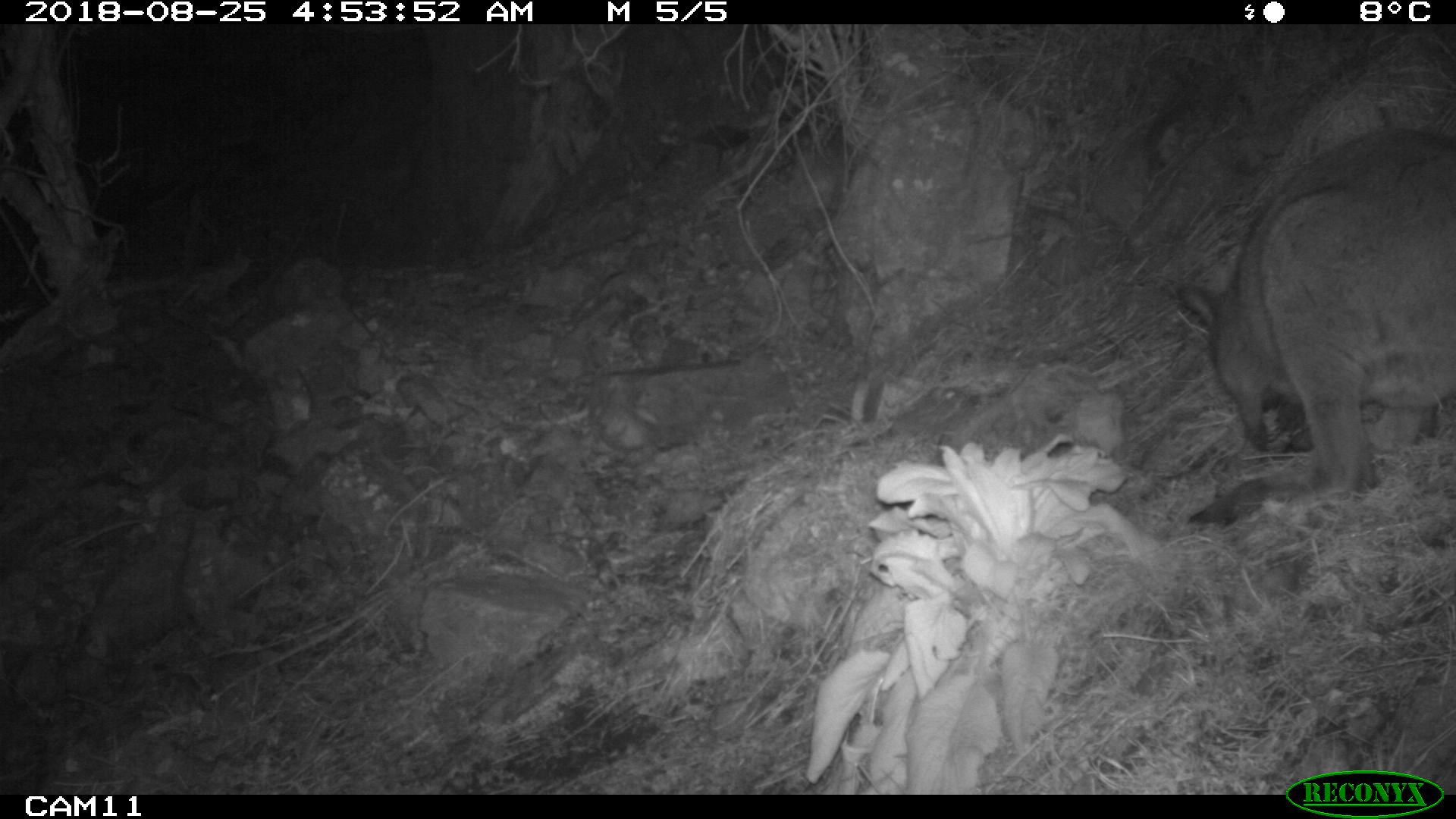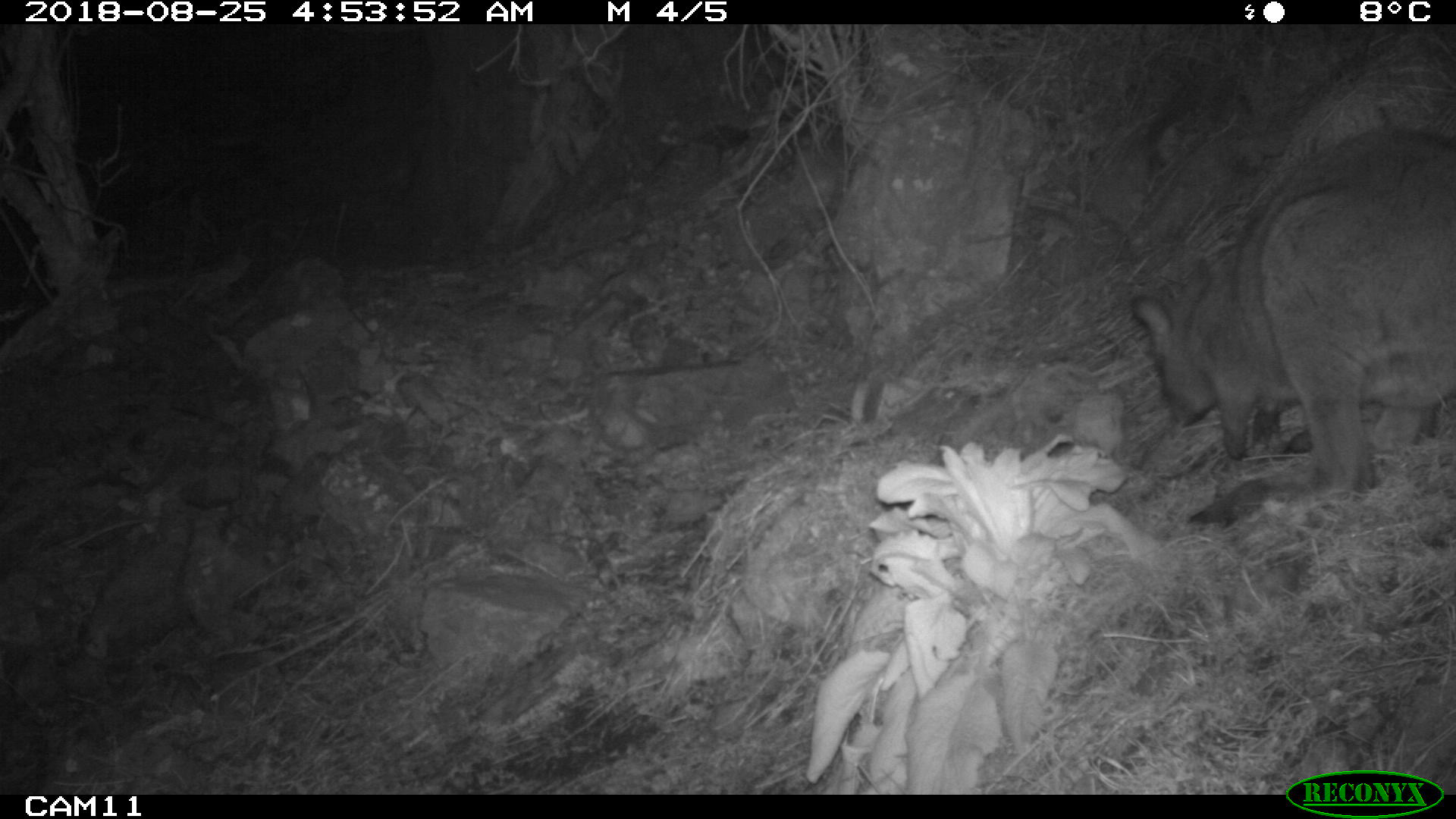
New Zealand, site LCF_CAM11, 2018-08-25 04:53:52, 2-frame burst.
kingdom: Animalia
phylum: Chordata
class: Mammalia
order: Diprotodontia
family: Macropodidae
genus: Notamacropus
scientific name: Notamacropus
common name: wallaby